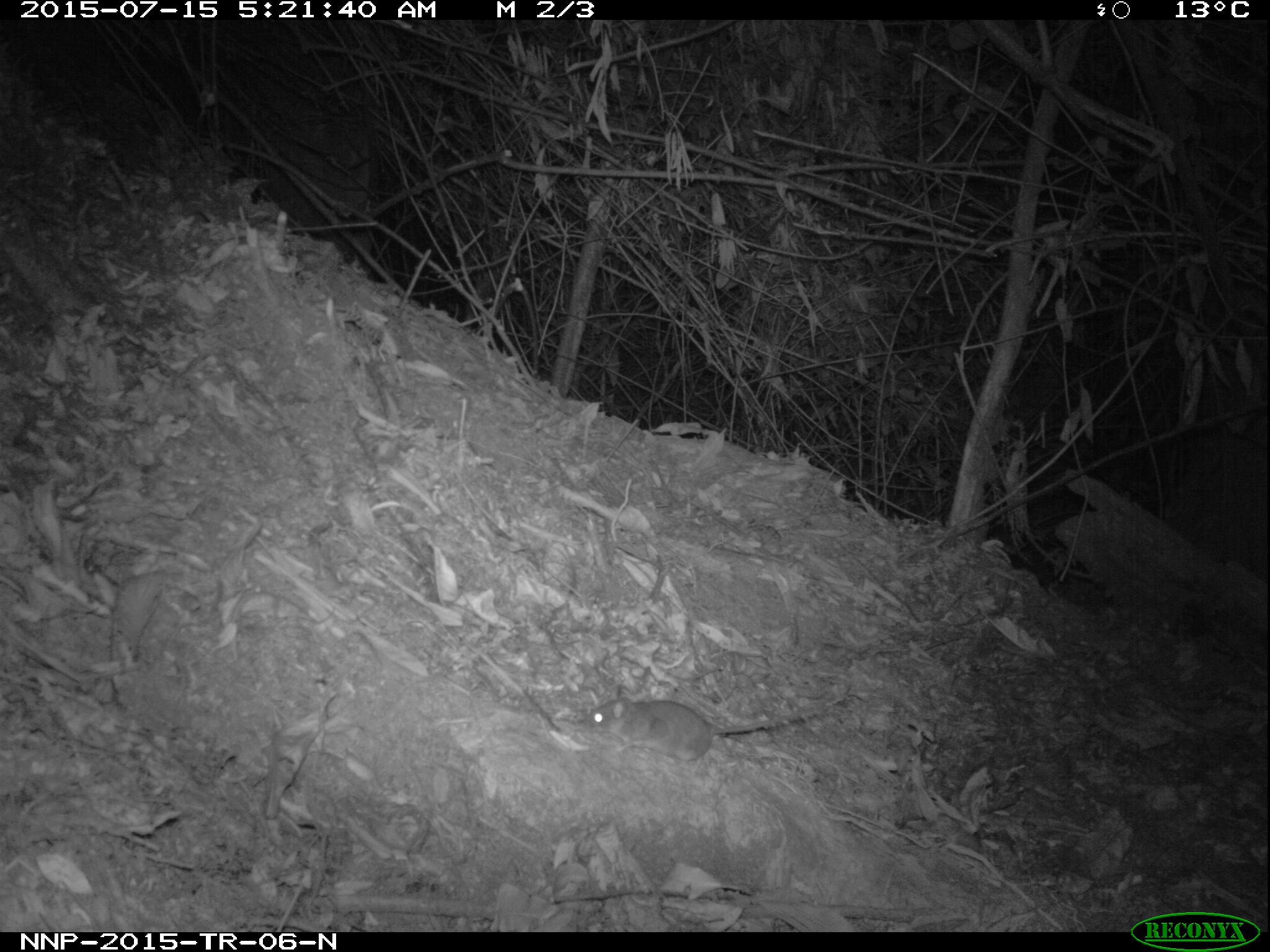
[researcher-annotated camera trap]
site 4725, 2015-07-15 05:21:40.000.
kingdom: Animalia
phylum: Chordata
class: Mammalia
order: Rodentia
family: Nesomyidae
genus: Cricetomys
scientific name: Cricetomys gambianus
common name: african giant pouched rat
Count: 1.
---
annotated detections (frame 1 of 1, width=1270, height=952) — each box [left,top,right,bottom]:
cricetomys gambianus: [578,695,839,768]